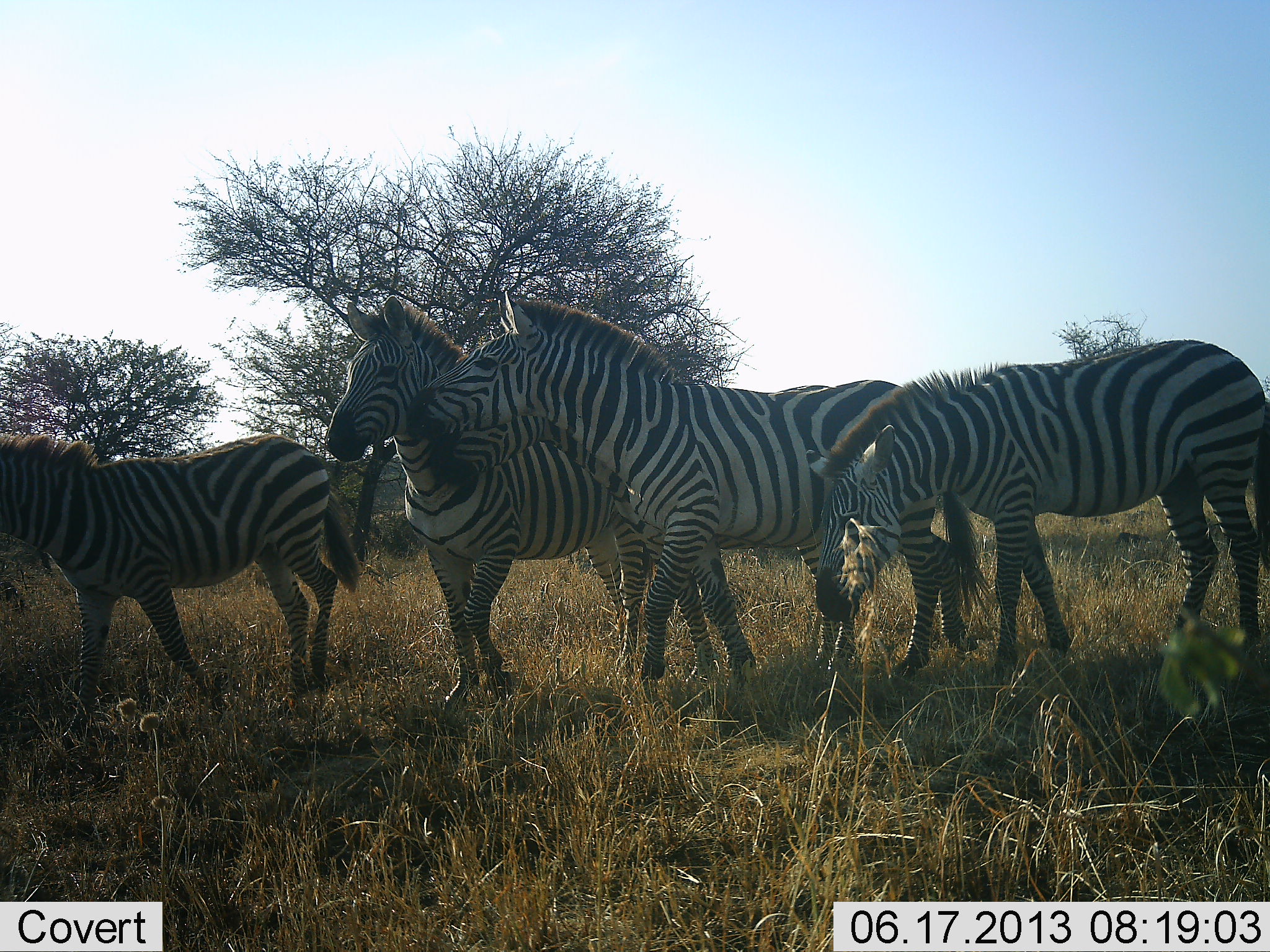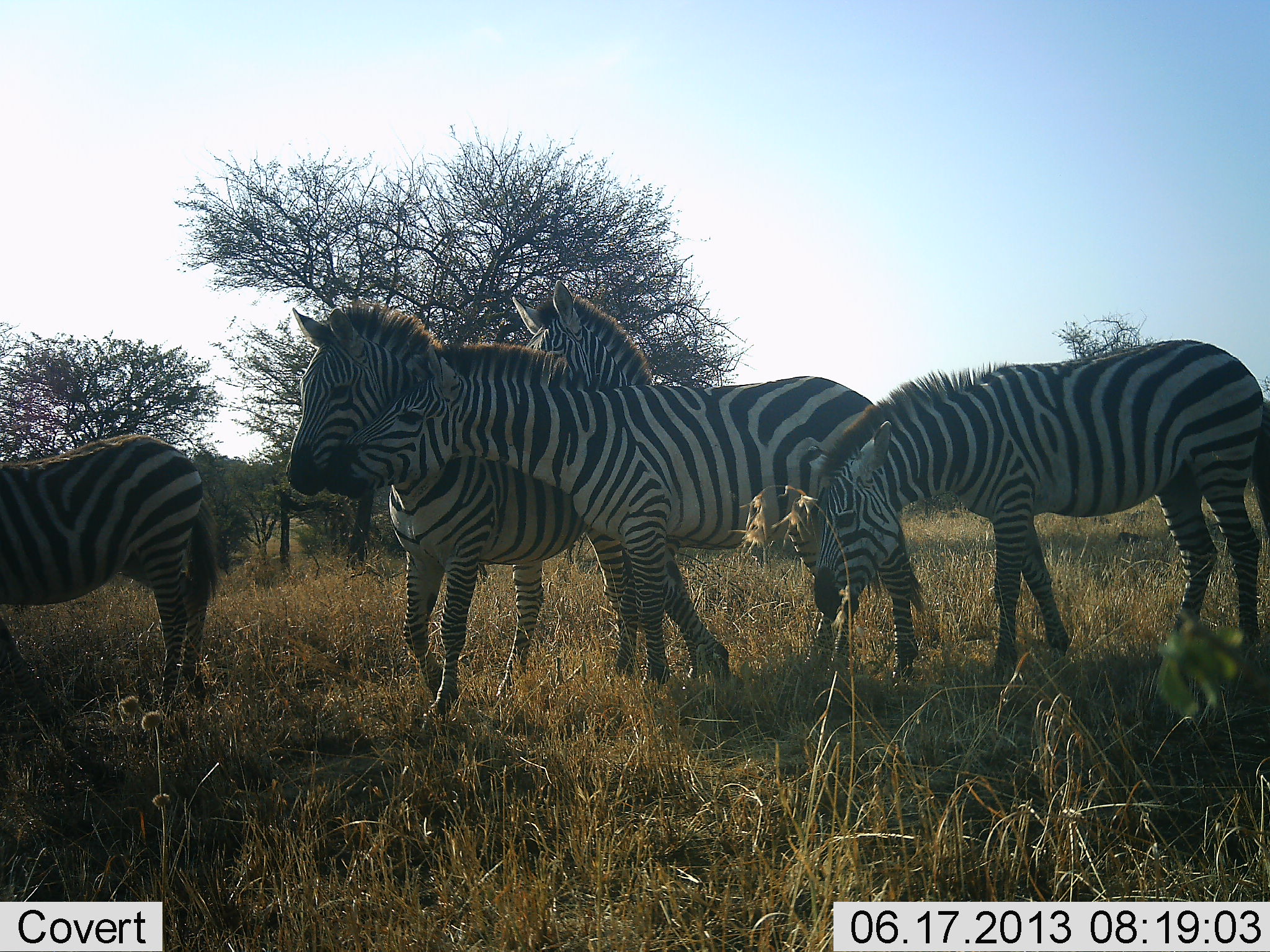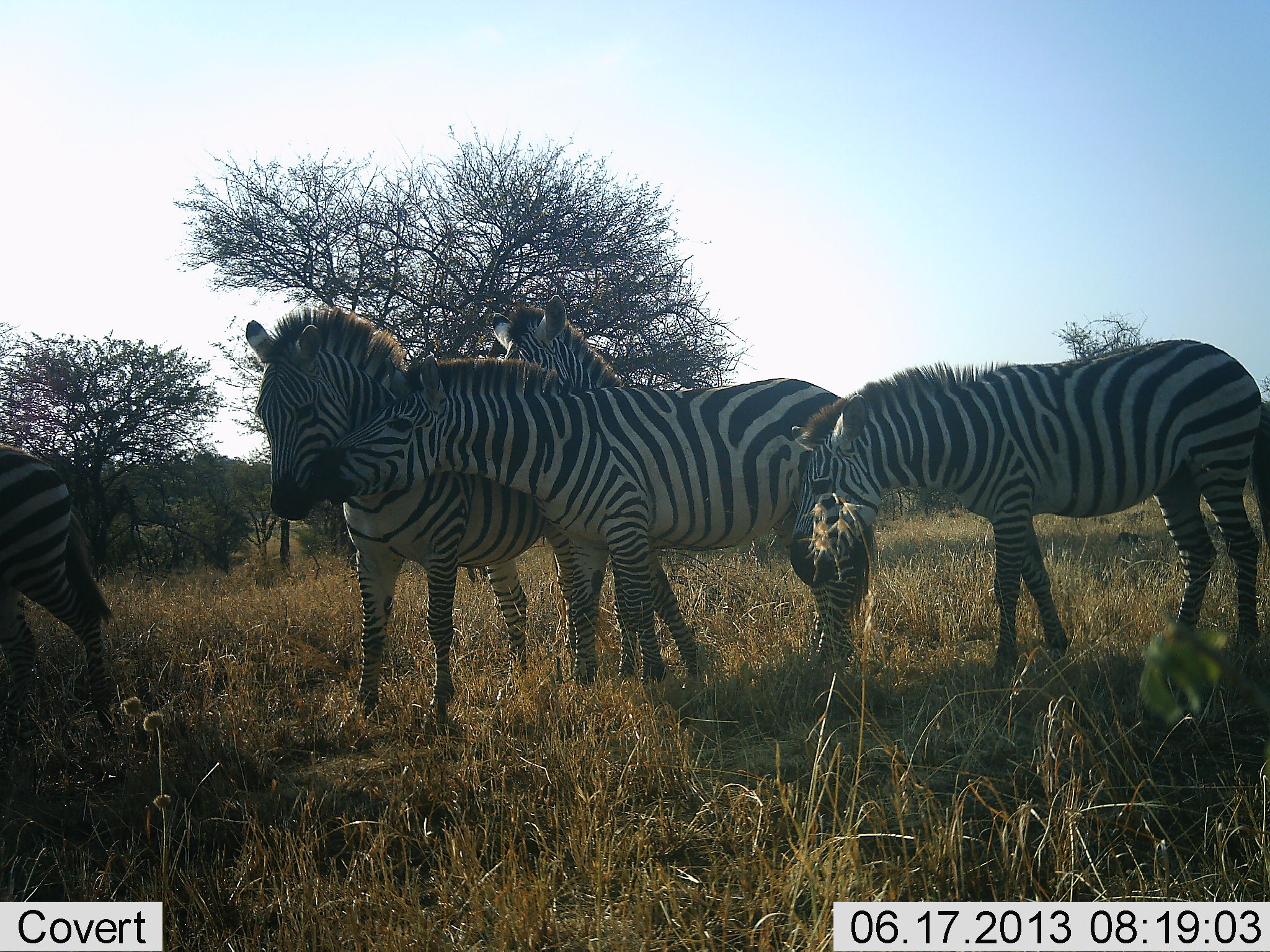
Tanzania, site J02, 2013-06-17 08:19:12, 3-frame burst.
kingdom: Animalia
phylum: Chordata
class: Mammalia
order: Perissodactyla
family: Equidae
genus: Equus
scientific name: Equus quagga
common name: plains zebra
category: zebra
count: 5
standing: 52%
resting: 5%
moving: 76%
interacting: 43%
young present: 5%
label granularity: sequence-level